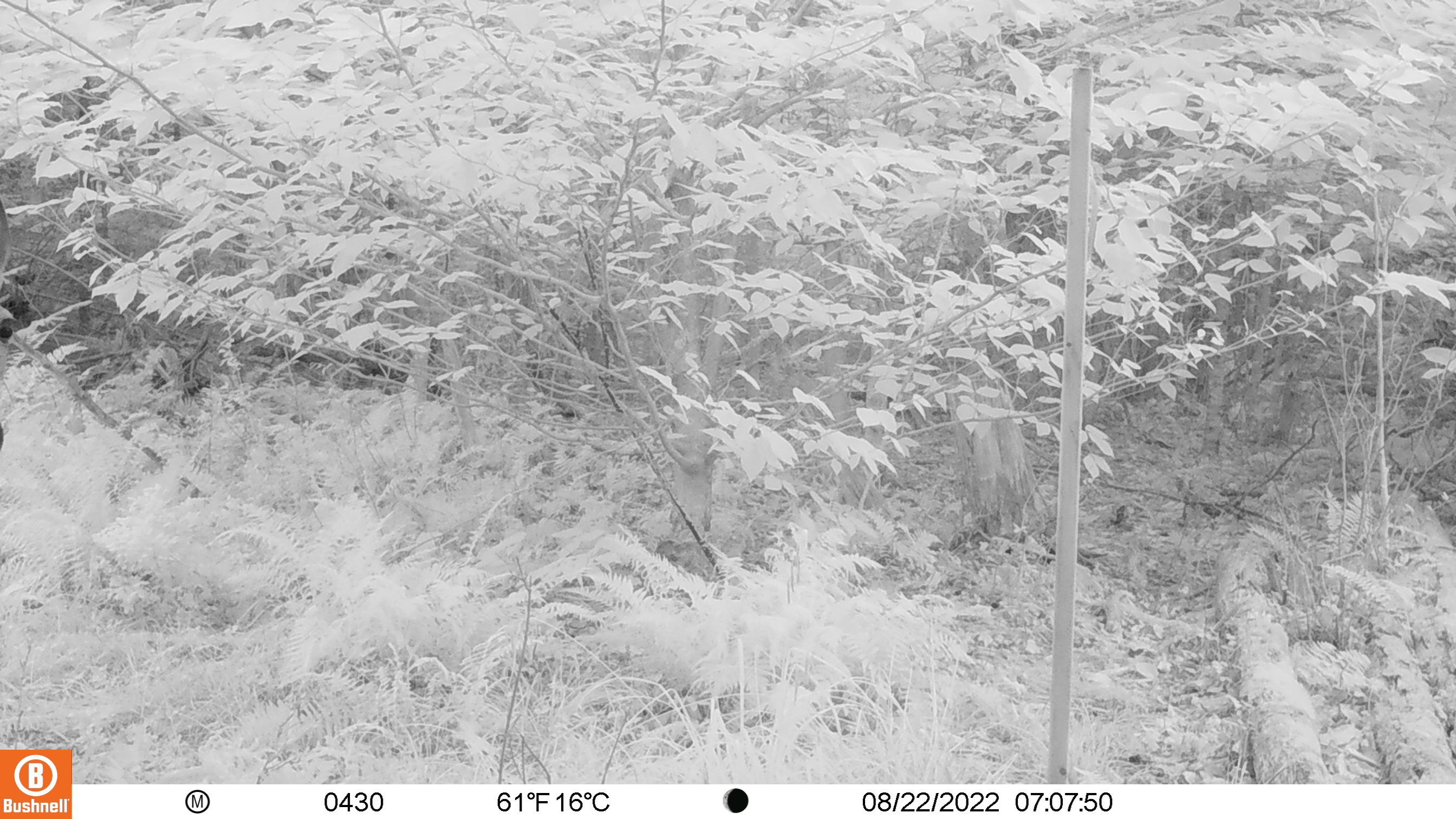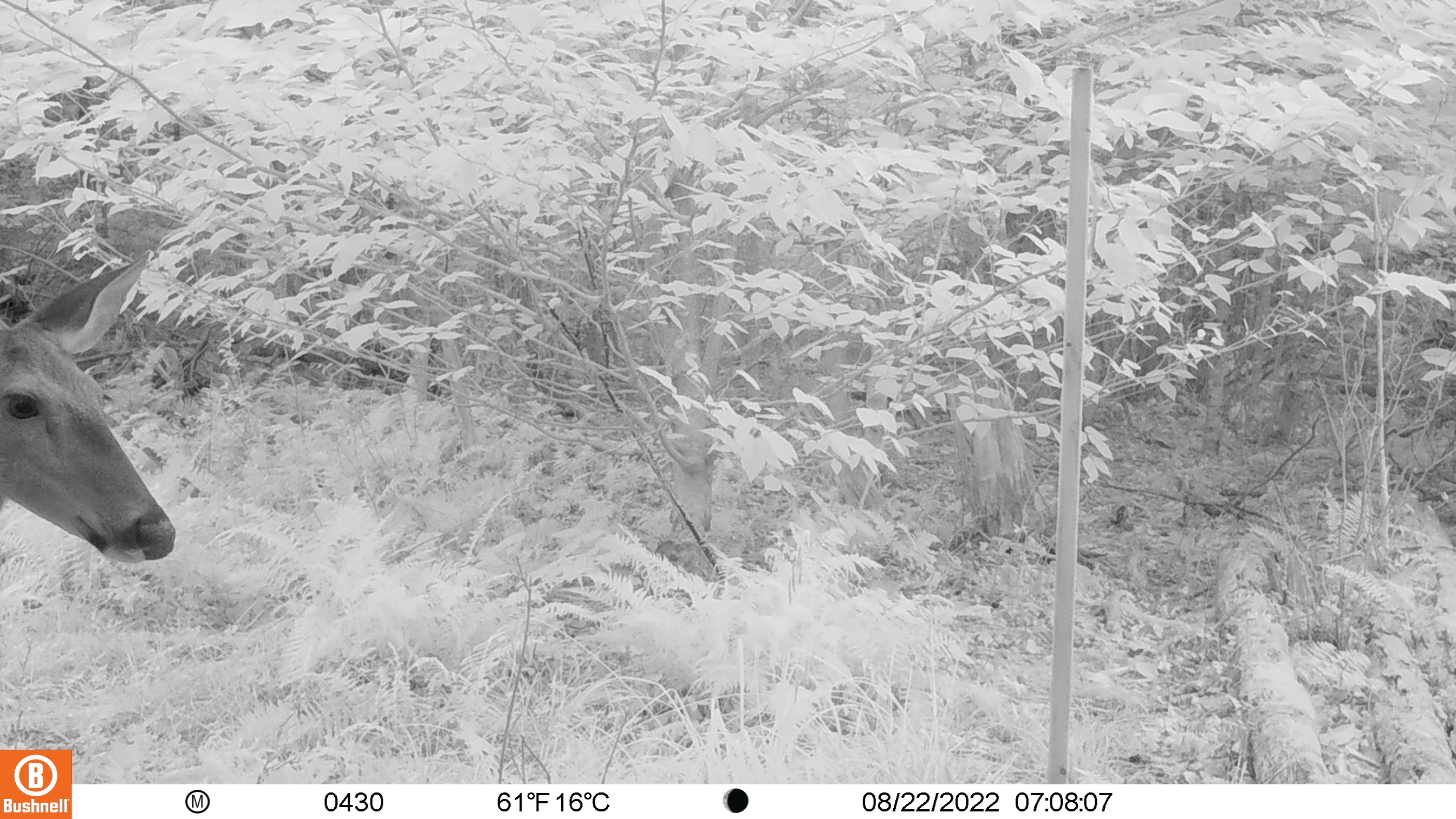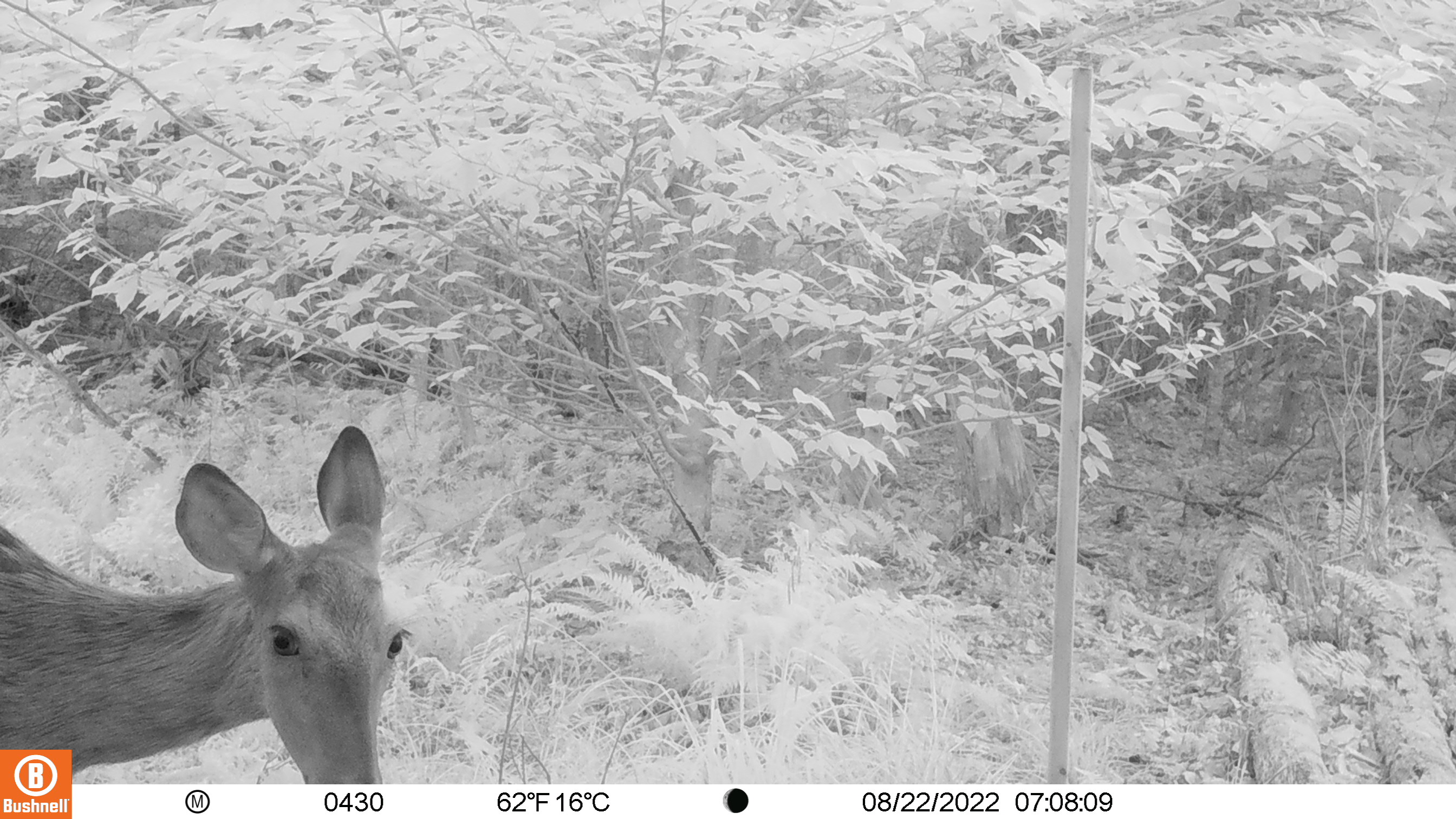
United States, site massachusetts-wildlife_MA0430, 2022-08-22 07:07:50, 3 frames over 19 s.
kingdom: Animalia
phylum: Chordata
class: Mammalia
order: Artiodactyla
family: Cervidae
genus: Odocoileus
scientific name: Odocoileus virginianus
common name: white-tailed deer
White-tailed deer (Odocoileus virginianus).